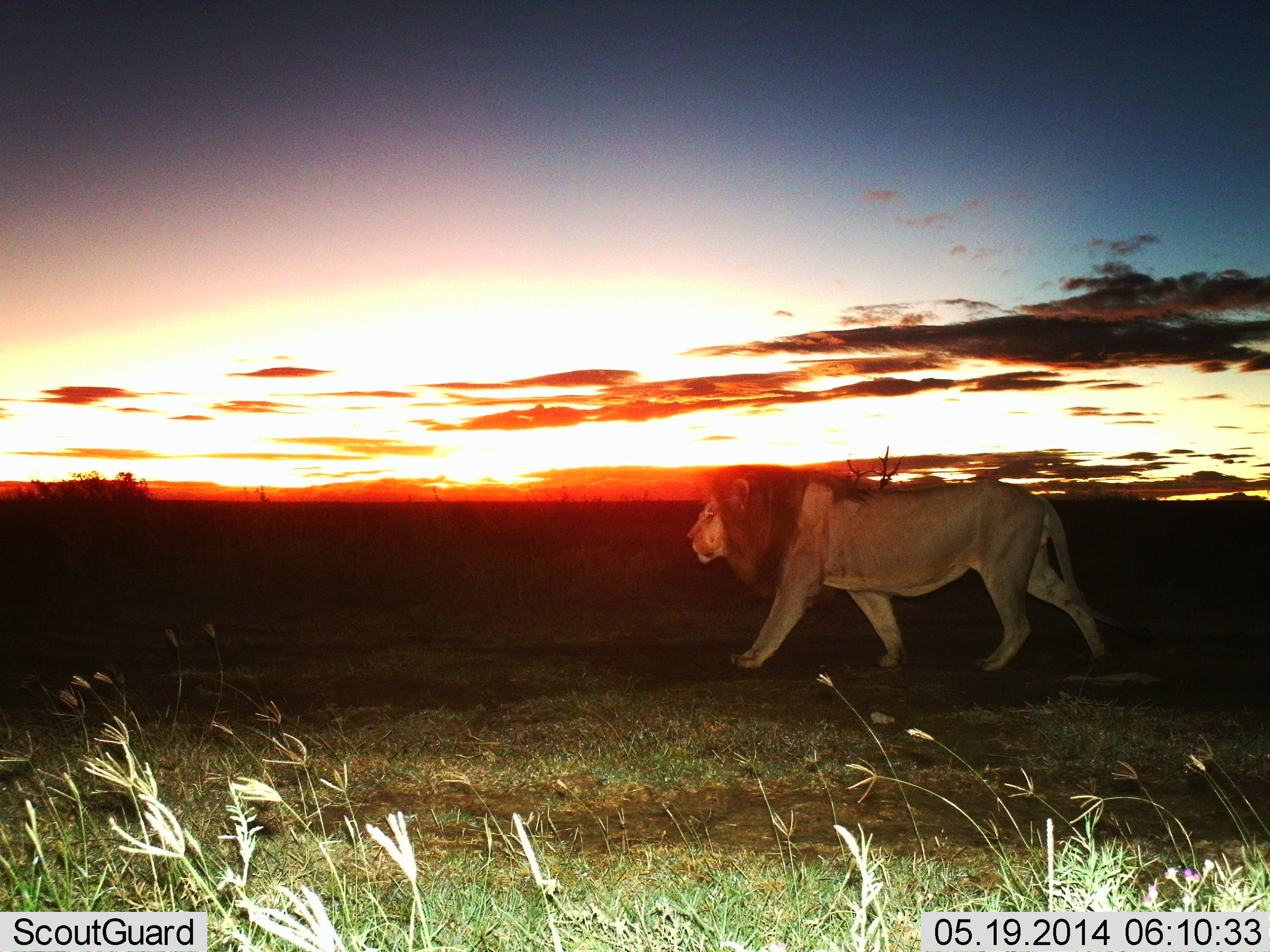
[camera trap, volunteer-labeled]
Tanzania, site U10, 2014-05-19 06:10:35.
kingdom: Animalia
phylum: Chordata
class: Mammalia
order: Carnivora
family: Felidae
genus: Panthera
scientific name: Panthera leo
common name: lion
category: lionmale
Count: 1.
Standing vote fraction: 0%.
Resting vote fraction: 0%.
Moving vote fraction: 100%.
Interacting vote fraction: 0%.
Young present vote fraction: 0%.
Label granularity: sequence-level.